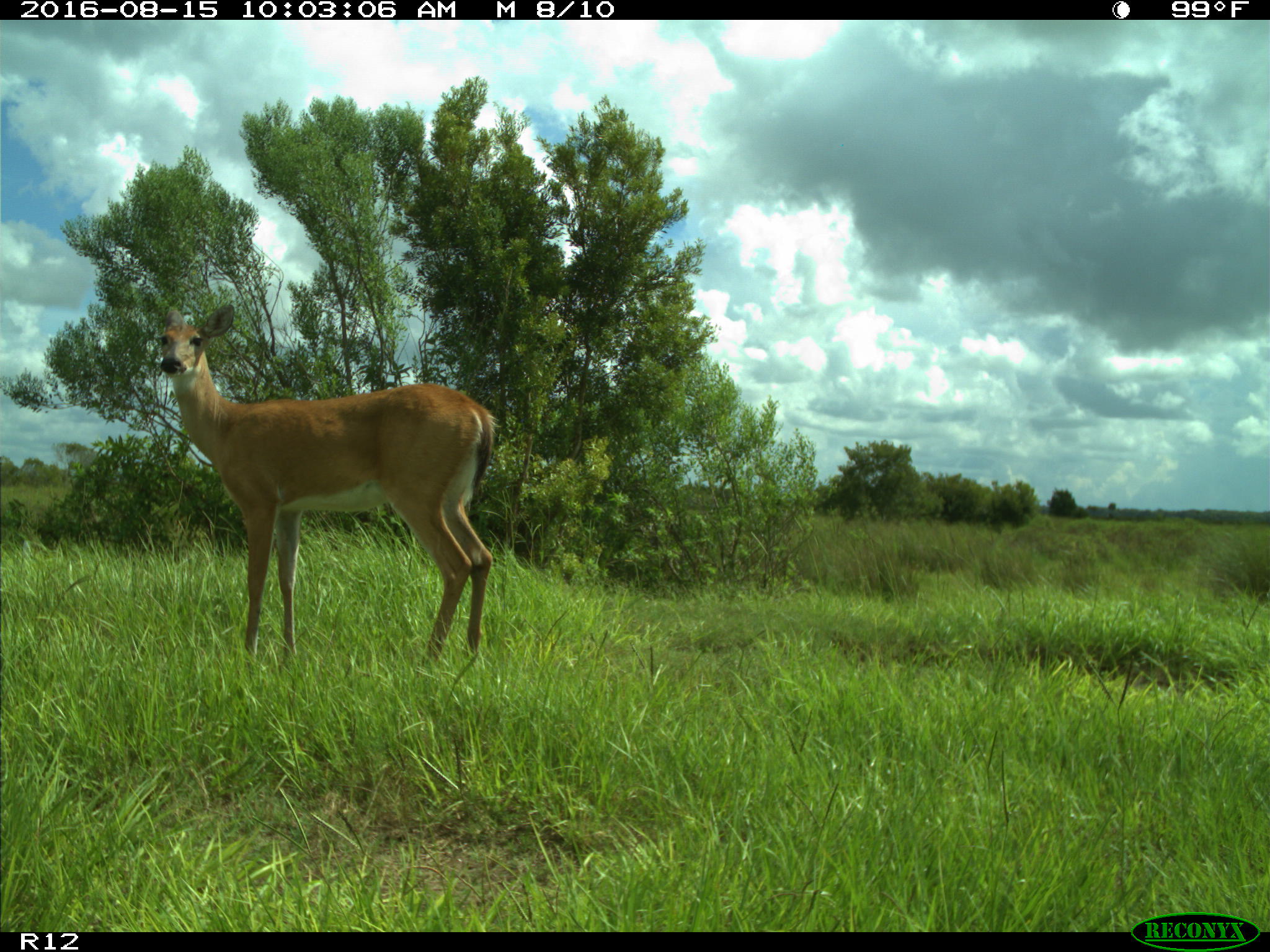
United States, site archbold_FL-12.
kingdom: Animalia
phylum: Chordata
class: Mammalia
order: Artiodactyla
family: Cervidae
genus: Odocoileus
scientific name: Odocoileus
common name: deer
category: unidentified deer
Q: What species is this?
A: Unidentified deer (deer) (Odocoileus).